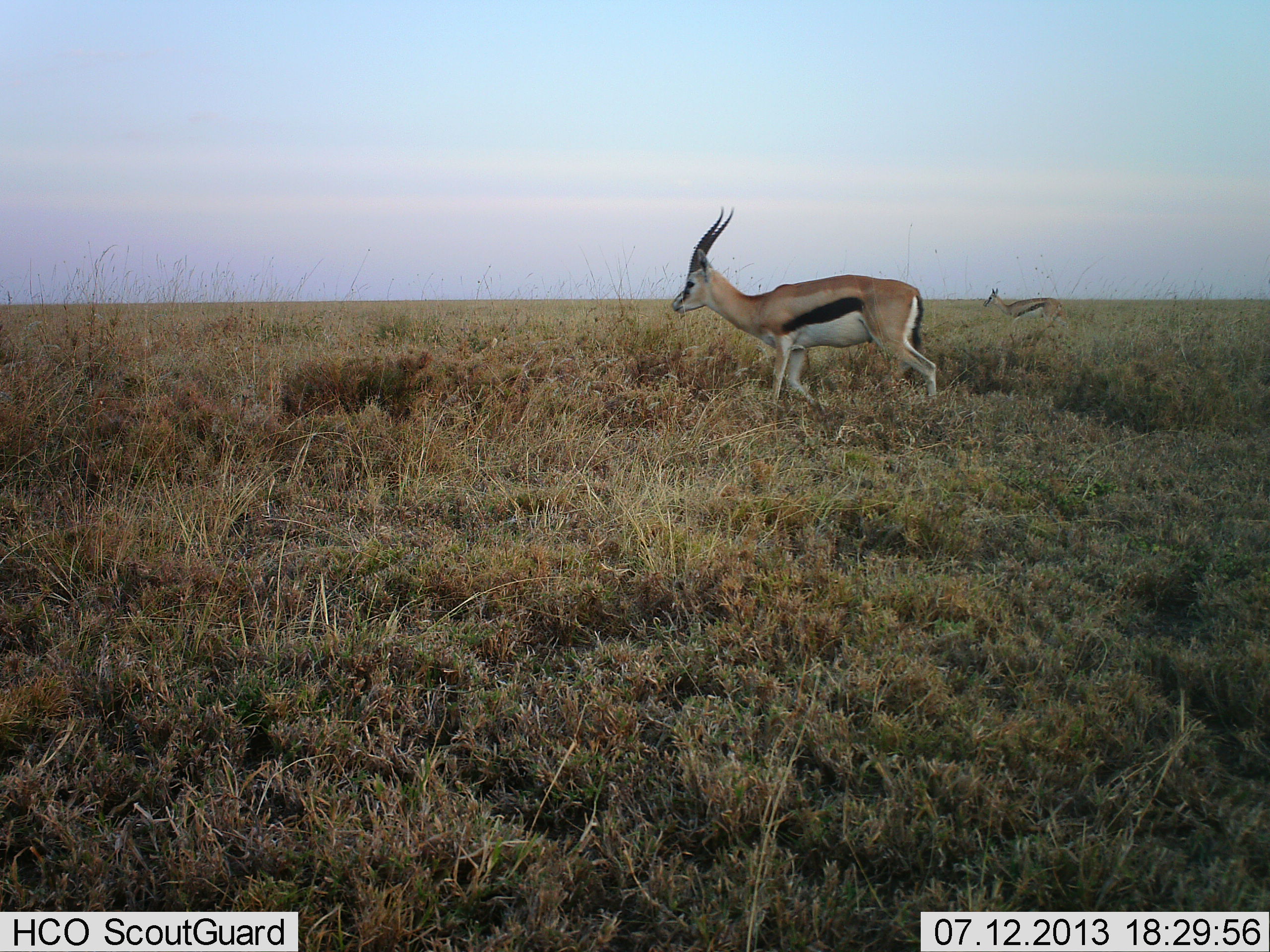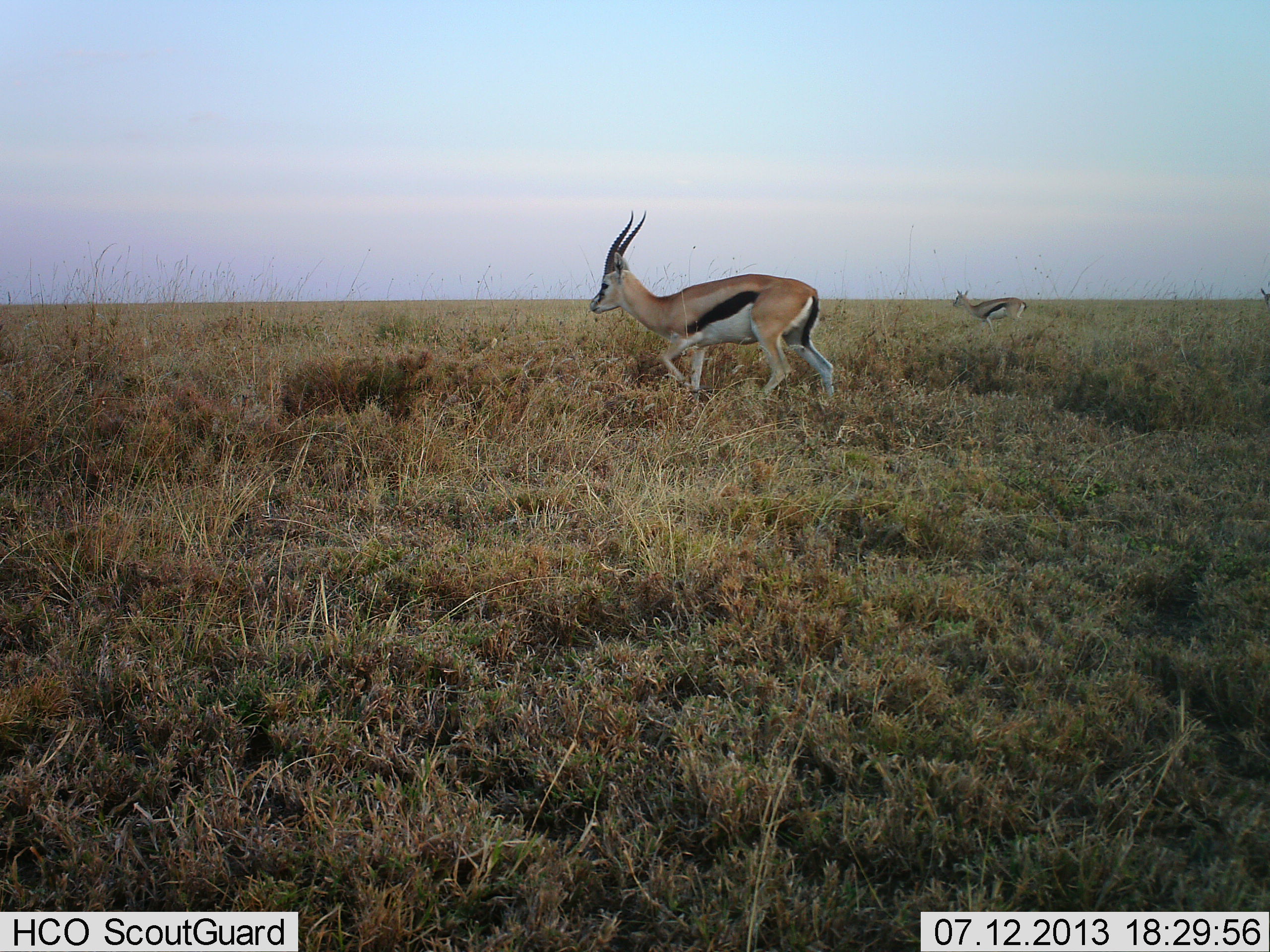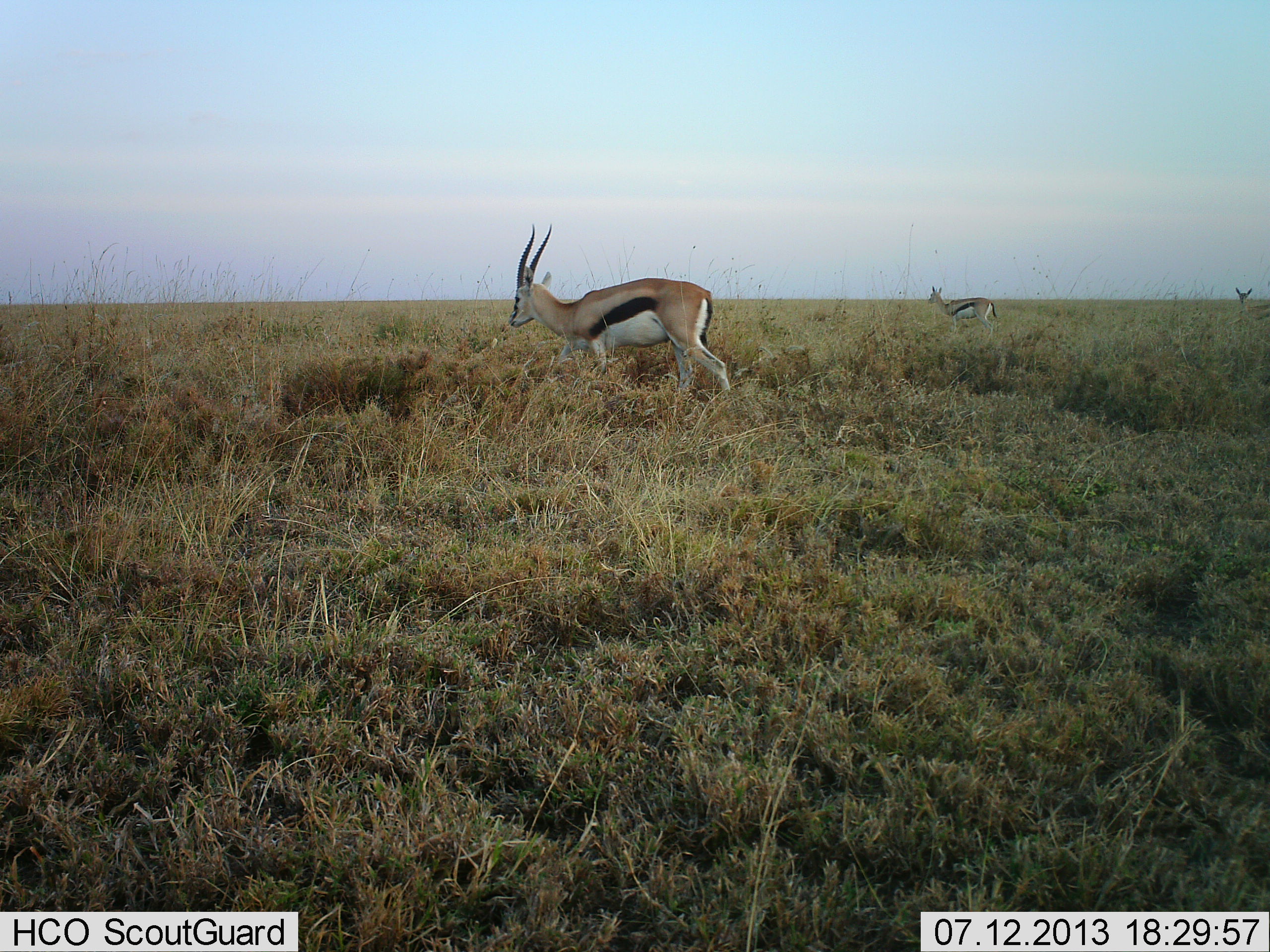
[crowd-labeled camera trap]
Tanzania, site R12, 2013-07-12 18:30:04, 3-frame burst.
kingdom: Animalia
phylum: Chordata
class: Mammalia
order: Artiodactyla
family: Bovidae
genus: Eudorcas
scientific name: Eudorcas thomsonii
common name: thomson's gazelle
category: gazellethomsons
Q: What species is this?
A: Gazellethomsons (thomson's gazelle) (Eudorcas thomsonii).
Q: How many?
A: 3.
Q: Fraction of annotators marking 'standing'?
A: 0%.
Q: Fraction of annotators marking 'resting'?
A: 0%.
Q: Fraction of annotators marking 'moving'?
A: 92%.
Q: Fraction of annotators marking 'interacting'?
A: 0%.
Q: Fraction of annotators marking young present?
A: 0%.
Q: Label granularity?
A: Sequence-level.